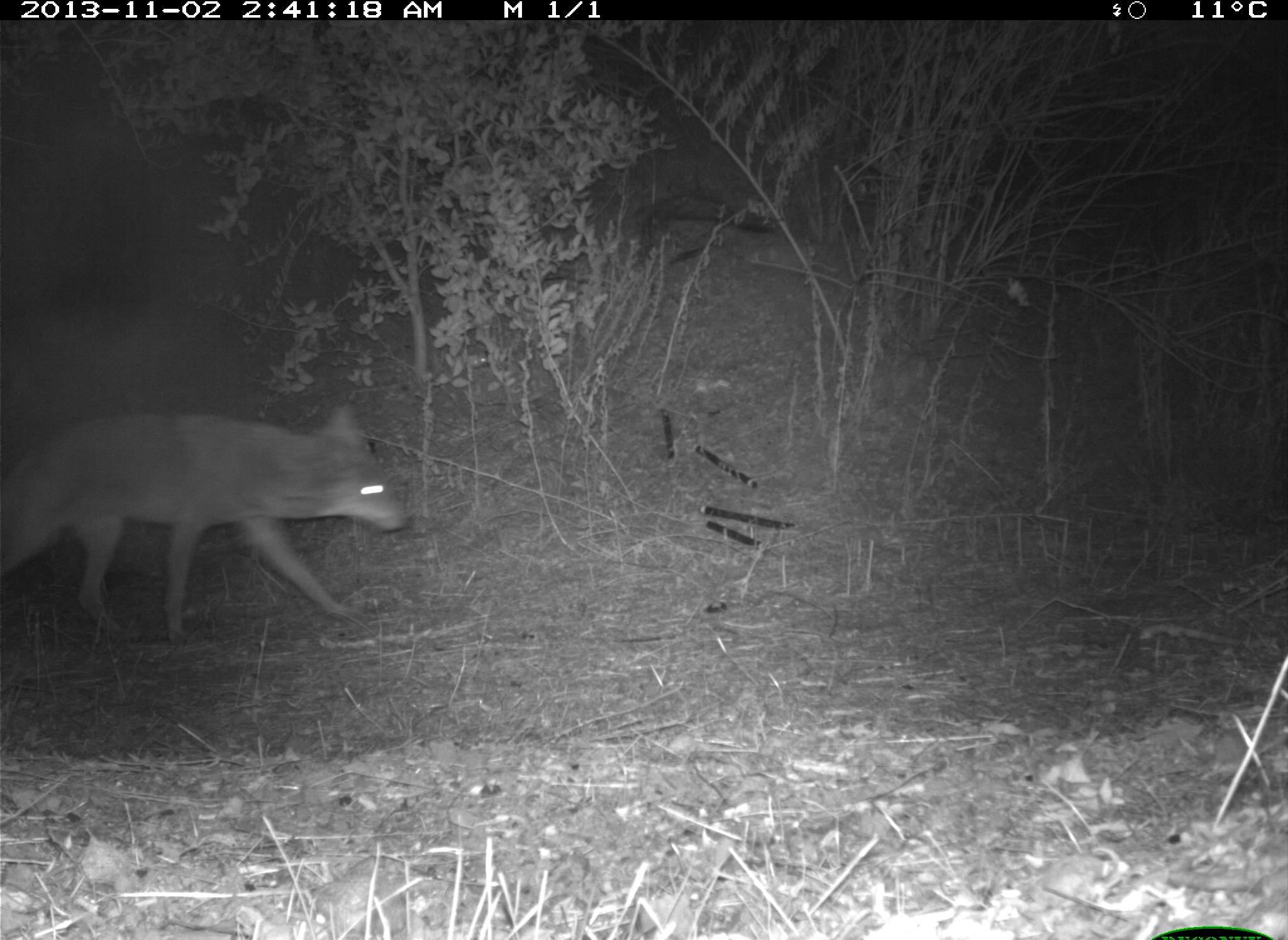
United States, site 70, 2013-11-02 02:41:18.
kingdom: Animalia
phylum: Chordata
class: Mammalia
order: Carnivora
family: Canidae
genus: Canis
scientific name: Canis latrans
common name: coyote